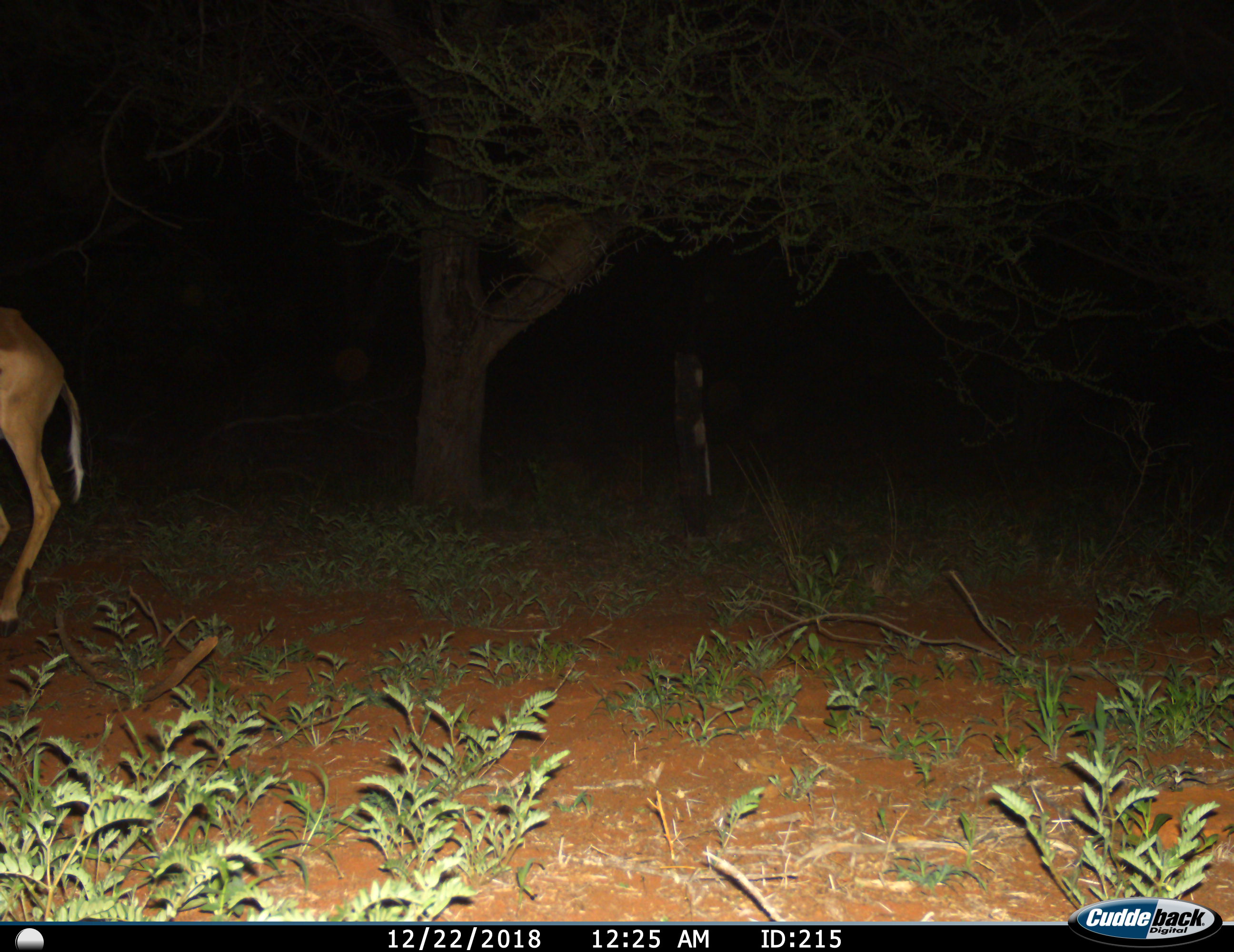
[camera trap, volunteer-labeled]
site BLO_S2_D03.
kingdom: Animalia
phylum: Chordata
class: Mammalia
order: Artiodactyla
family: Bovidae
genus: Aepyceros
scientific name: Aepyceros melampus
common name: impala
Impala (Aepyceros melampus), count 1. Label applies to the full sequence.